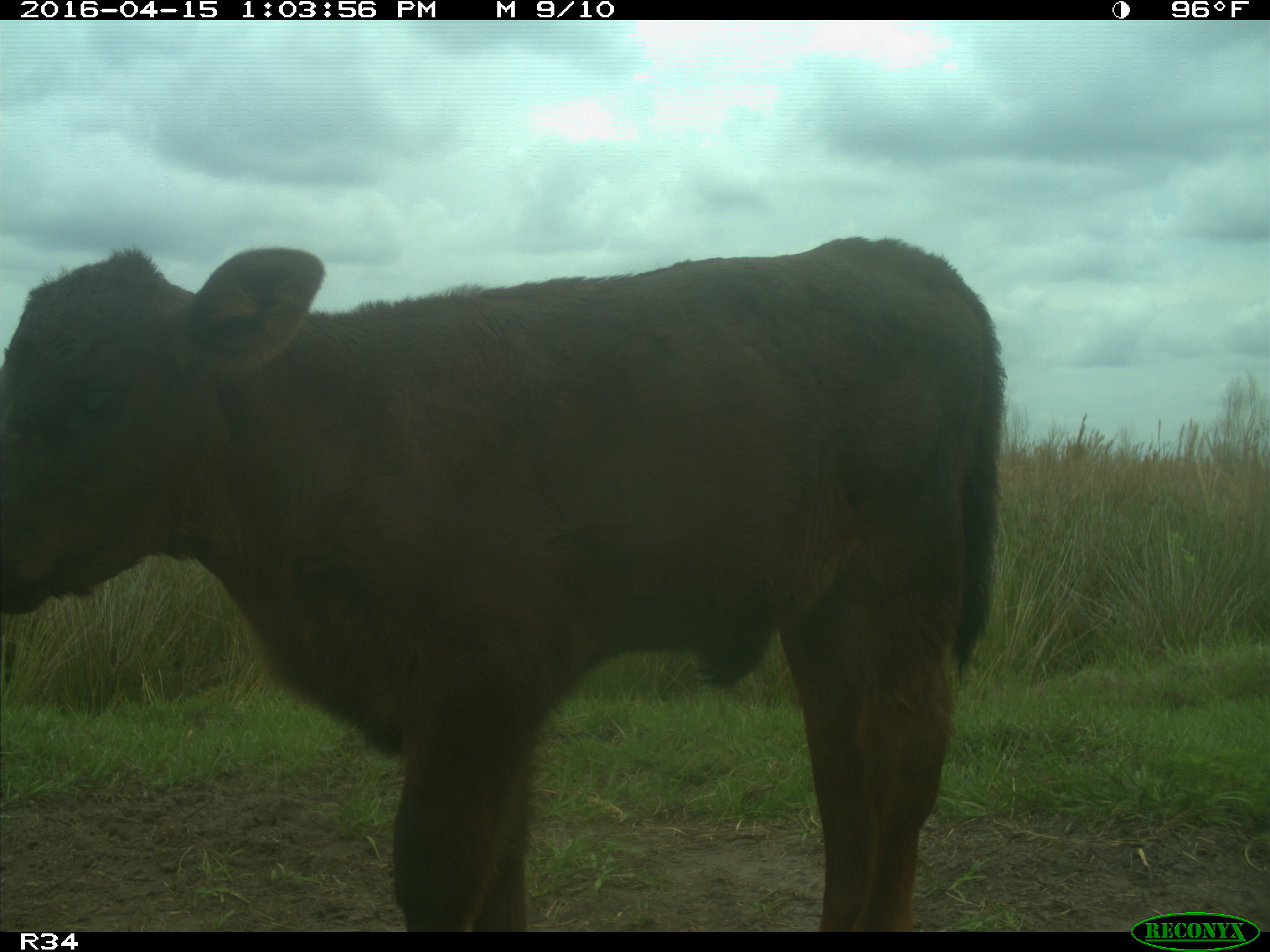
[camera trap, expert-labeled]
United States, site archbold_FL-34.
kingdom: Animalia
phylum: Chordata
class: Mammalia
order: Artiodactyla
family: Bovidae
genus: Bos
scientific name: Bos taurus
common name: domestic cow